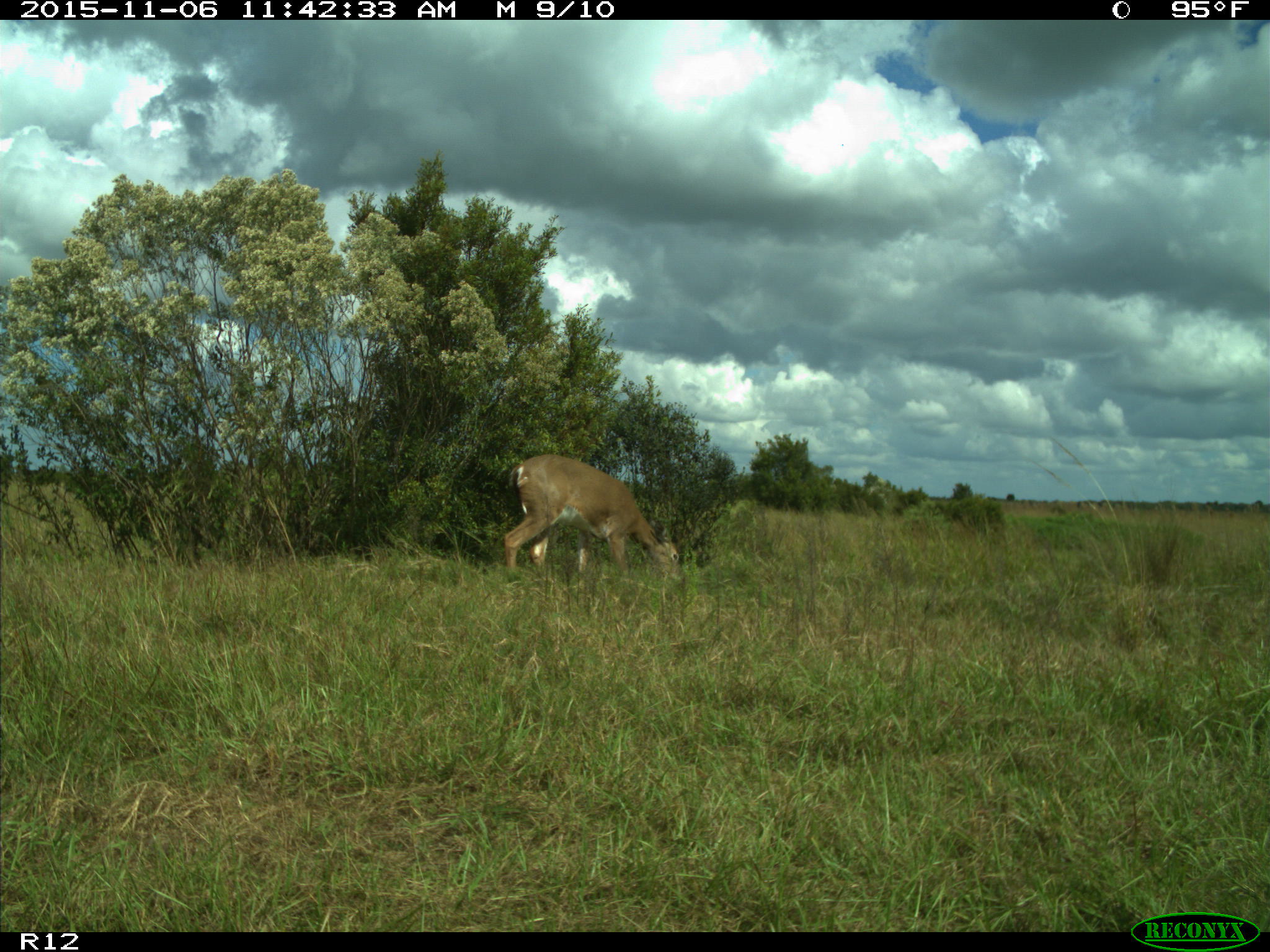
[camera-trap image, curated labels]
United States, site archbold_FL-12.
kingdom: Animalia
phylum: Chordata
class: Mammalia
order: Artiodactyla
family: Cervidae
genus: Odocoileus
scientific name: Odocoileus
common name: deer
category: unidentified deer